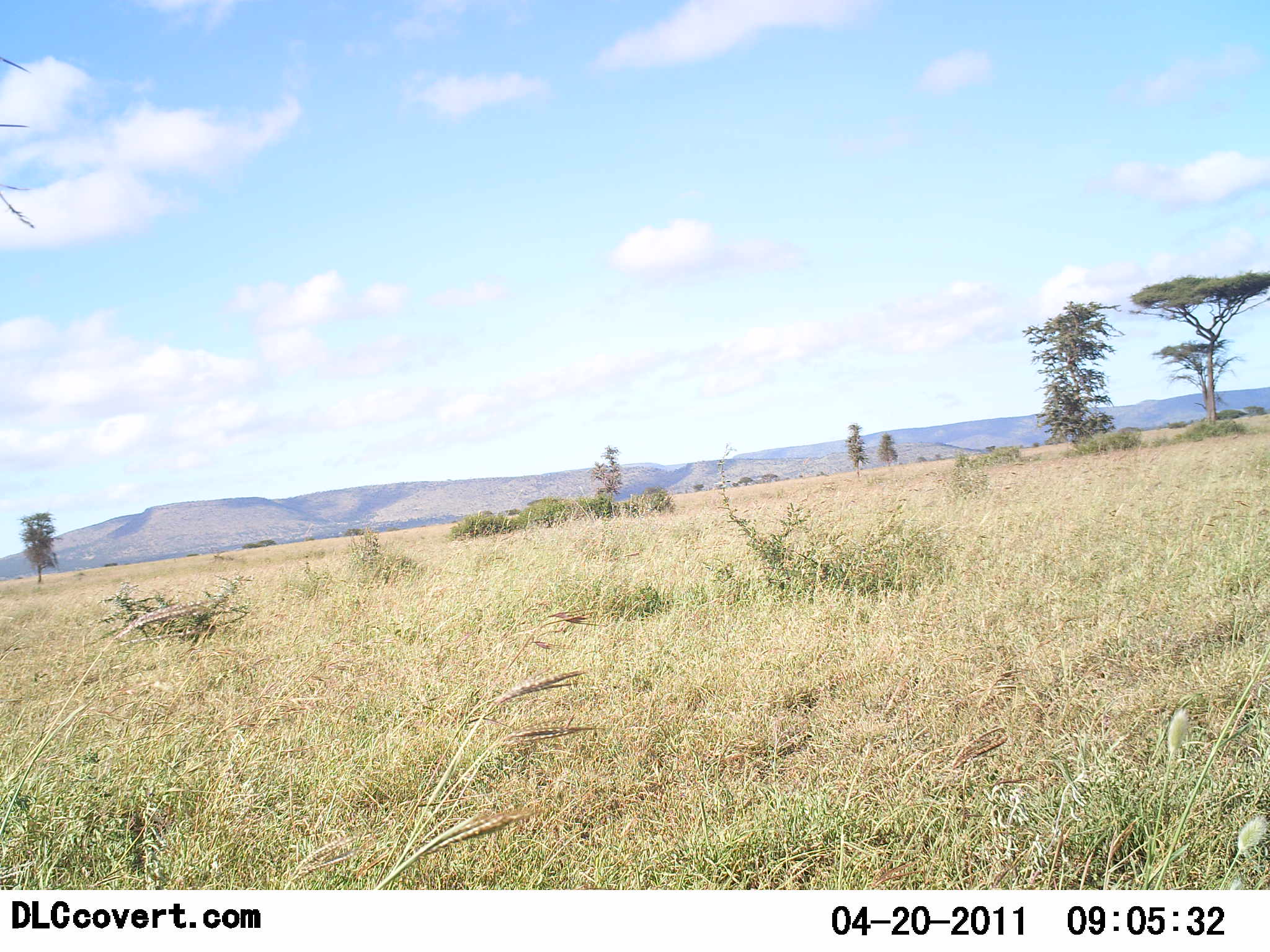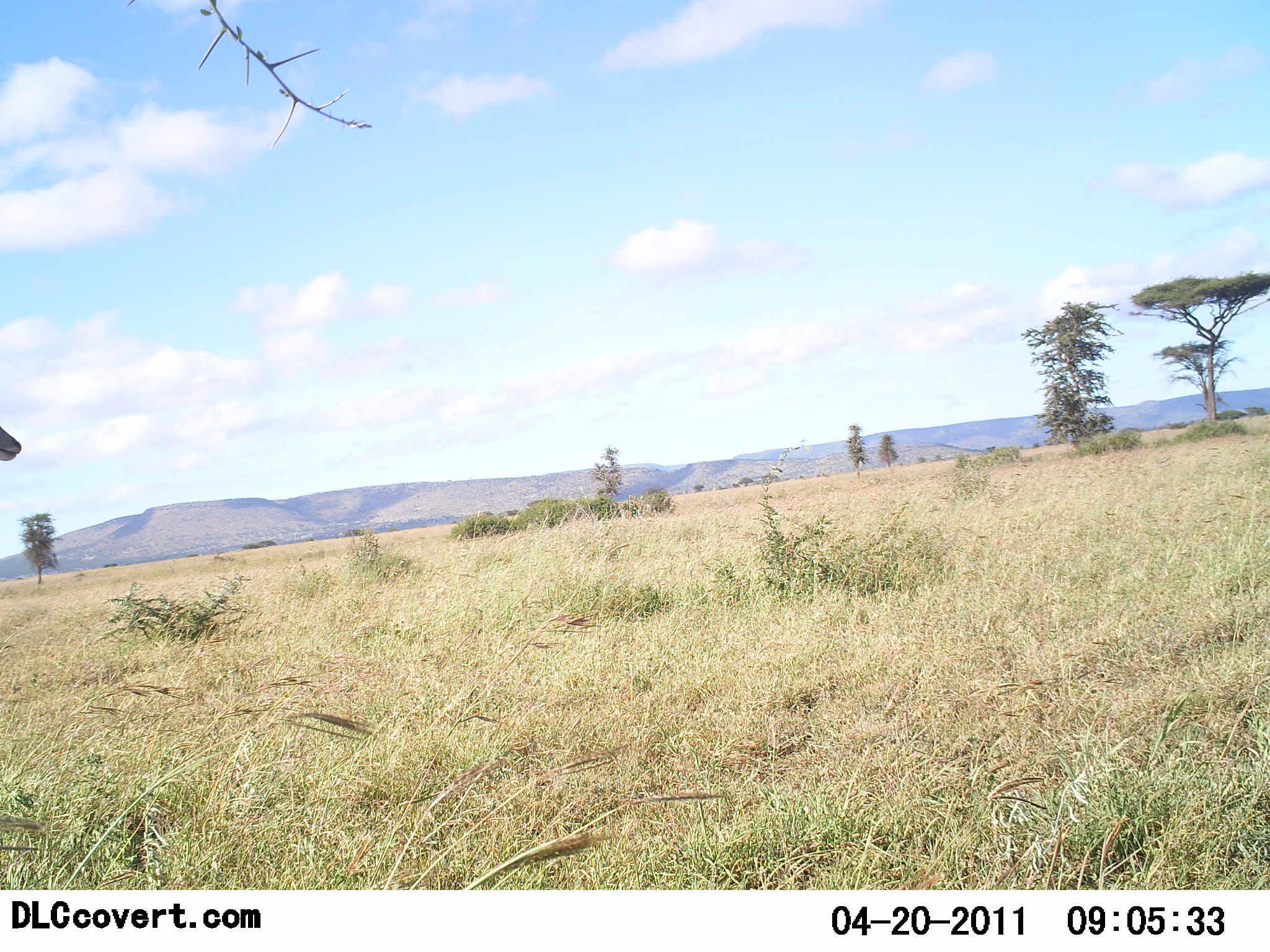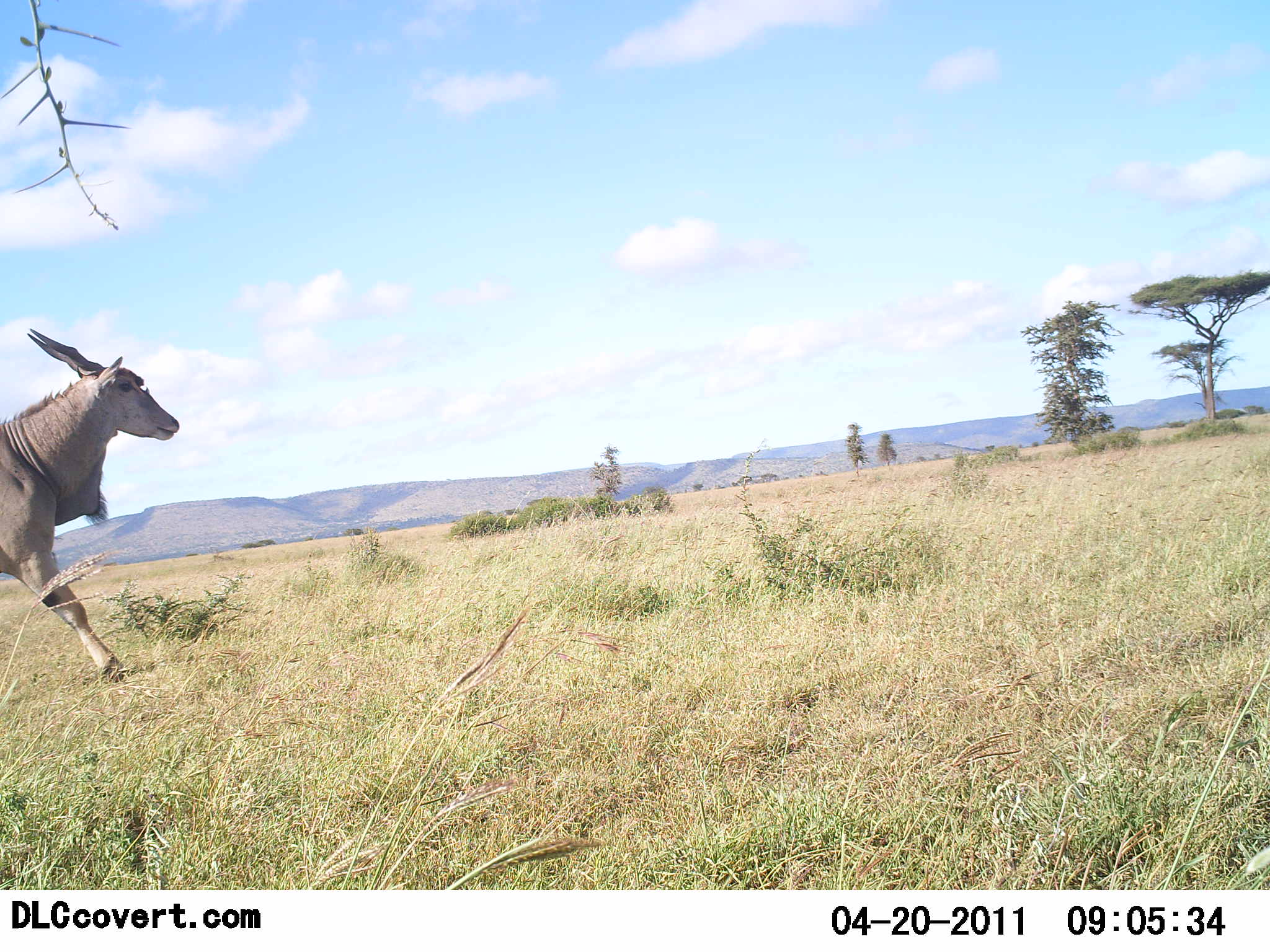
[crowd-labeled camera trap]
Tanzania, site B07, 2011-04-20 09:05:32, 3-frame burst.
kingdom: Animalia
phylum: Chordata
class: Mammalia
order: Artiodactyla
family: Bovidae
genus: Tragelaphus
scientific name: Tragelaphus oryx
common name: eland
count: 1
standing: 0%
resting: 0%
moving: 100%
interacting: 0%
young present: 0%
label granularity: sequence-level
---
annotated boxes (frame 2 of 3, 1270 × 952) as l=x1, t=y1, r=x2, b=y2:
animal: l=0, t=424, r=21, b=462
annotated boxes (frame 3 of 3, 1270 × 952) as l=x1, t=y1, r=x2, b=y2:
animal: l=0, t=327, r=182, b=685